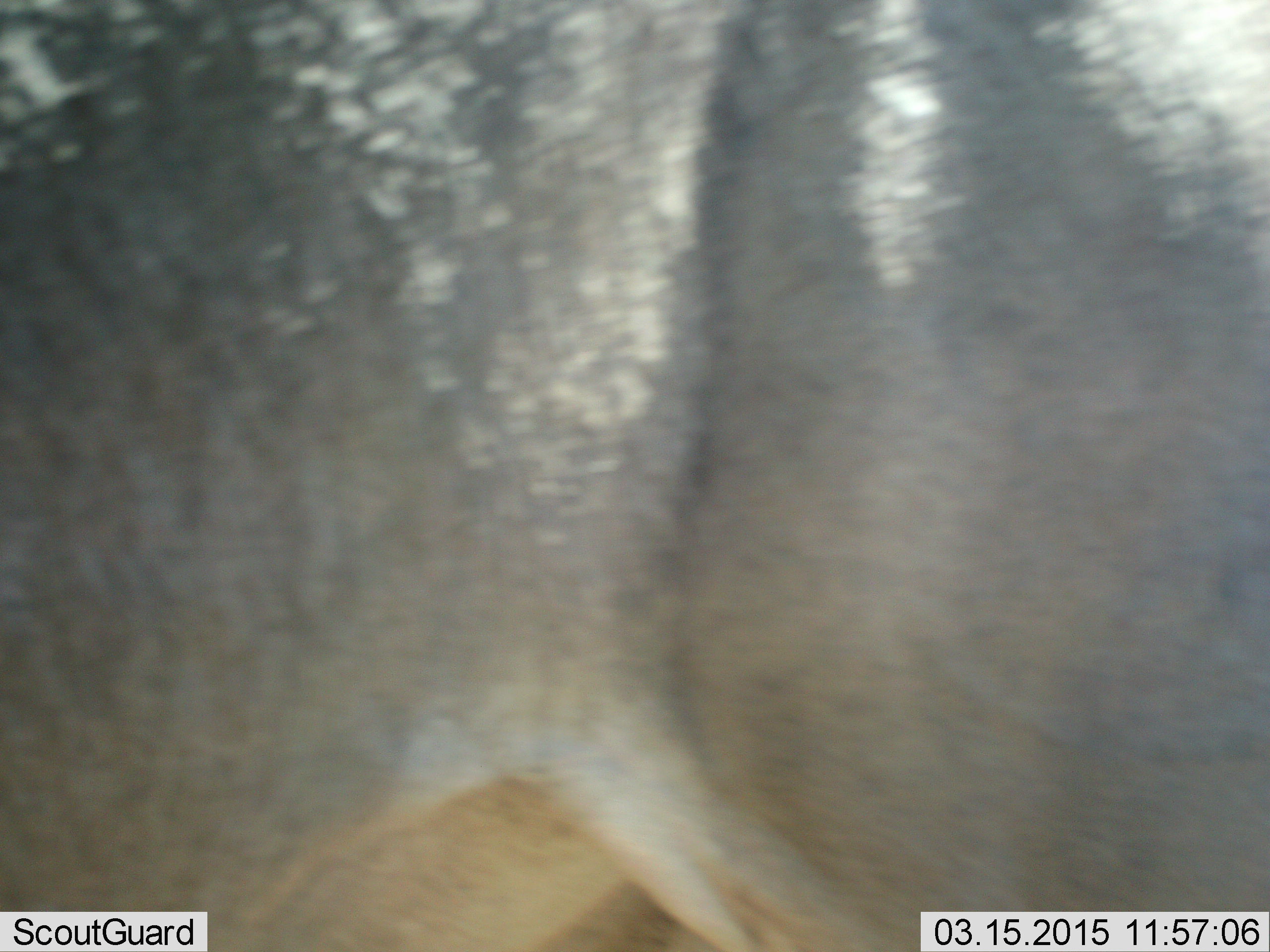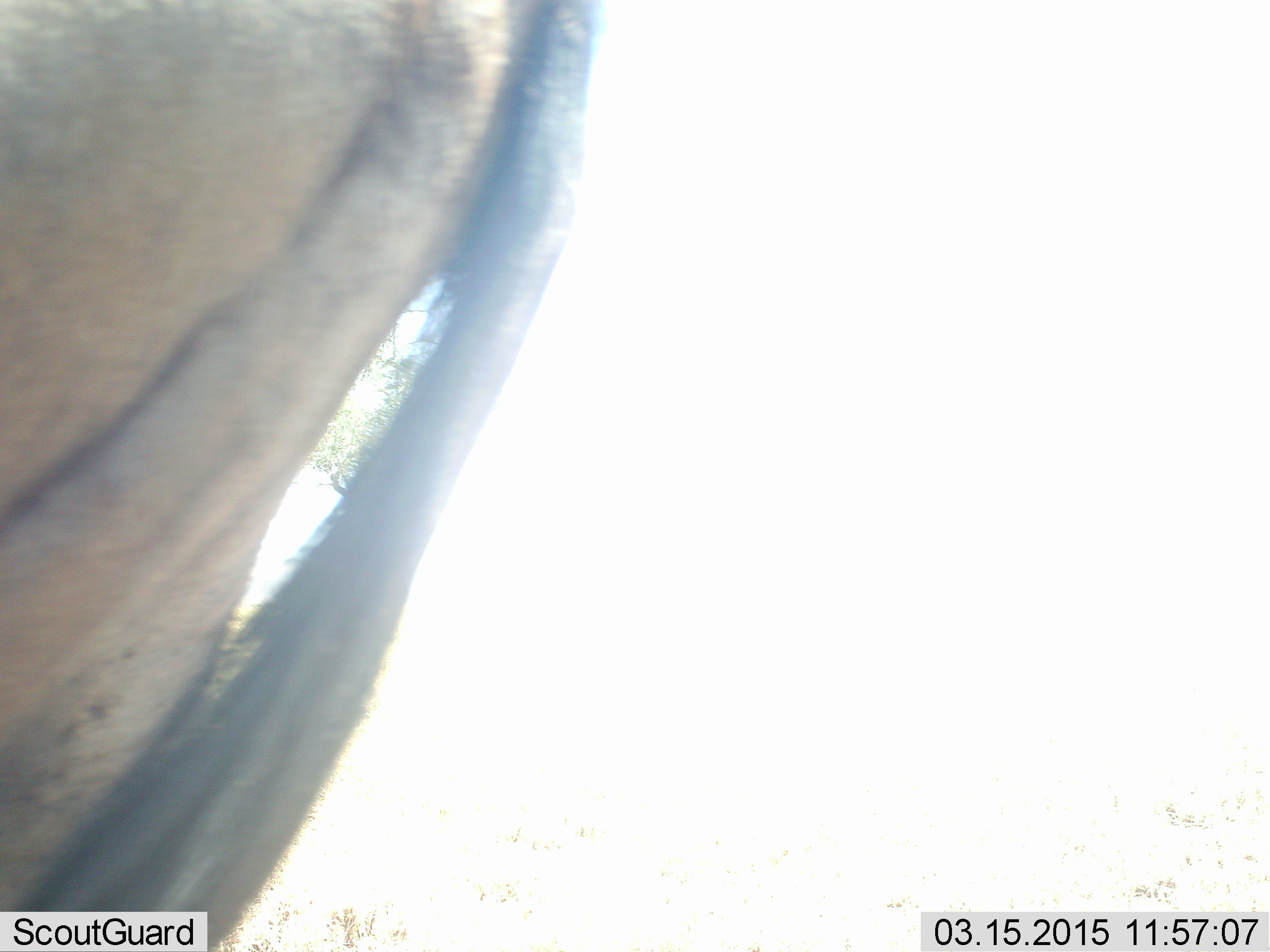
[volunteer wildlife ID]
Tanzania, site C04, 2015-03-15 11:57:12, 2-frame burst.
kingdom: Animalia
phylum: Chordata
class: Mammalia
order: Artiodactyla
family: Bovidae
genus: Connochaetes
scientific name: Connochaetes taurinus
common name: blue wildebeest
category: wildebeest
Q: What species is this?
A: Wildebeest (blue wildebeest) (Connochaetes taurinus).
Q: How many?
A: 1.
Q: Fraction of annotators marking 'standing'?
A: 40%.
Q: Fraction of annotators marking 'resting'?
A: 0%.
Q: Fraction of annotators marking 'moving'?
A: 60%.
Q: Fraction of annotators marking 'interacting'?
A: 0%.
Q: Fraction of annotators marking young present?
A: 0%.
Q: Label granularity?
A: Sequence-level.